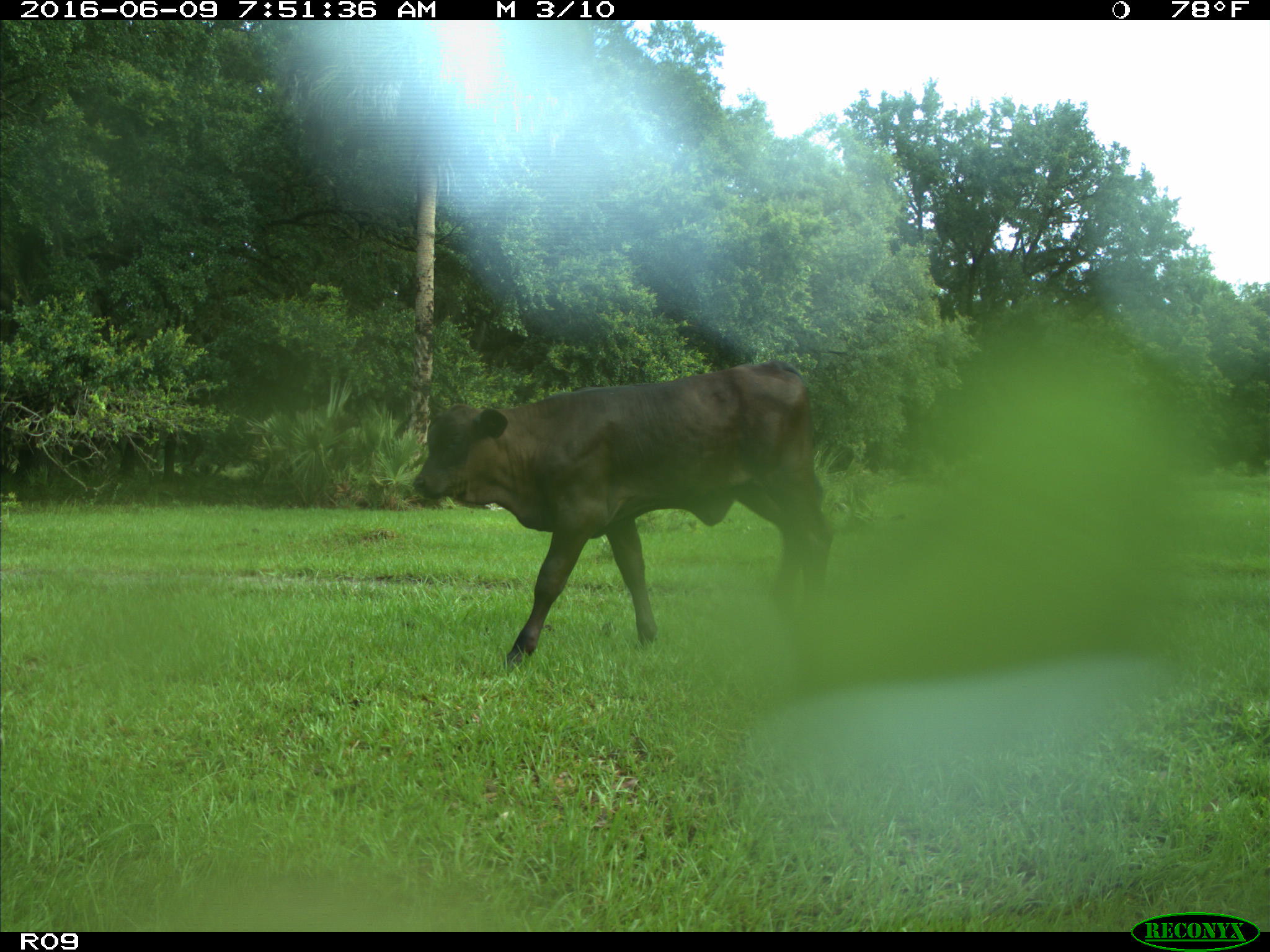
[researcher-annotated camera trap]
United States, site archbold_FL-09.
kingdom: Animalia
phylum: Chordata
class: Mammalia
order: Artiodactyla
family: Bovidae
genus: Bos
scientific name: Bos taurus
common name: domestic cow